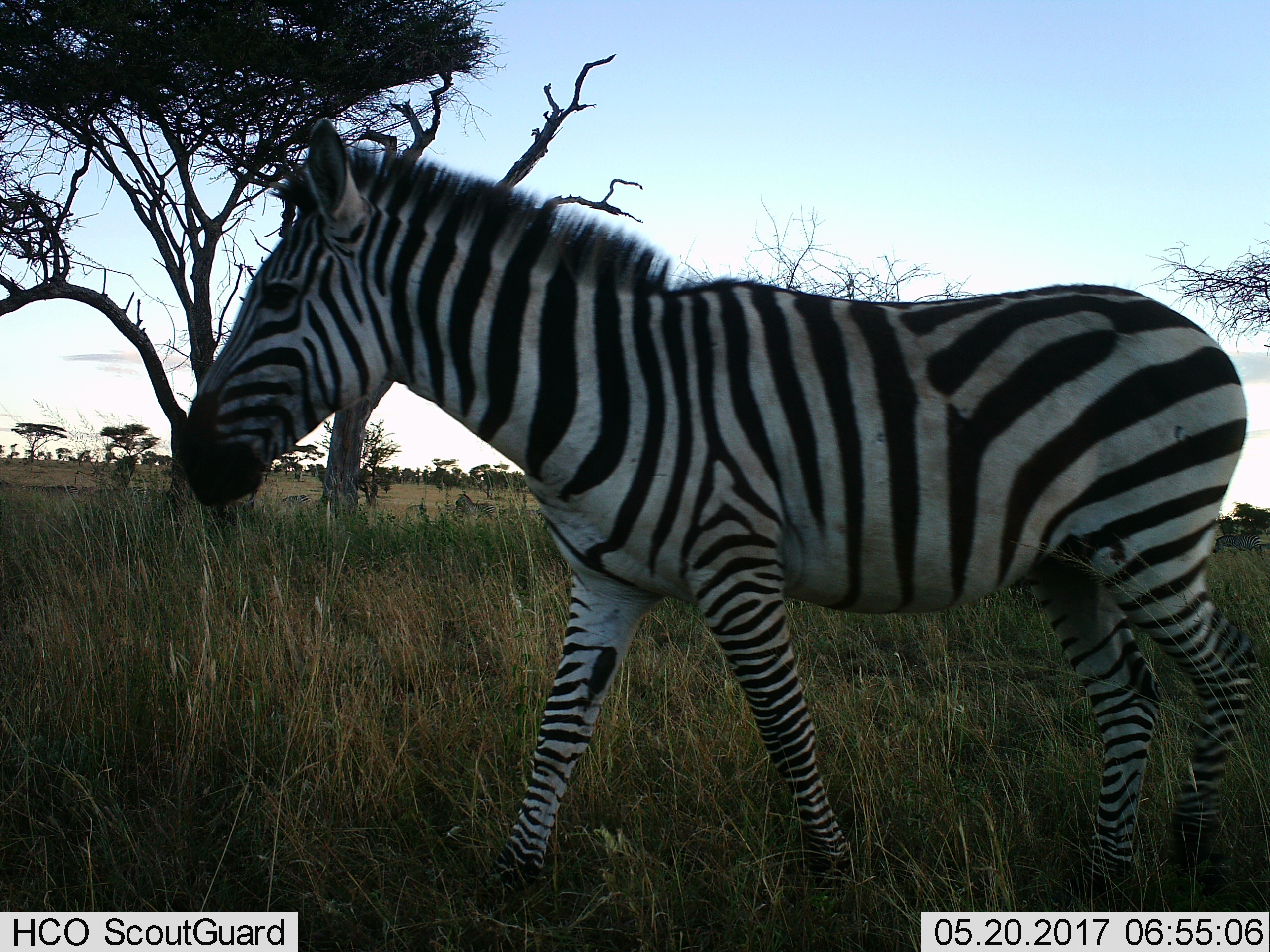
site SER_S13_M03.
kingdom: Animalia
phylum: Chordata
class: Mammalia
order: Perissodactyla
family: Equidae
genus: Equus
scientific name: Equus quagga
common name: plains zebra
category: zebraplains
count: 2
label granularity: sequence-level